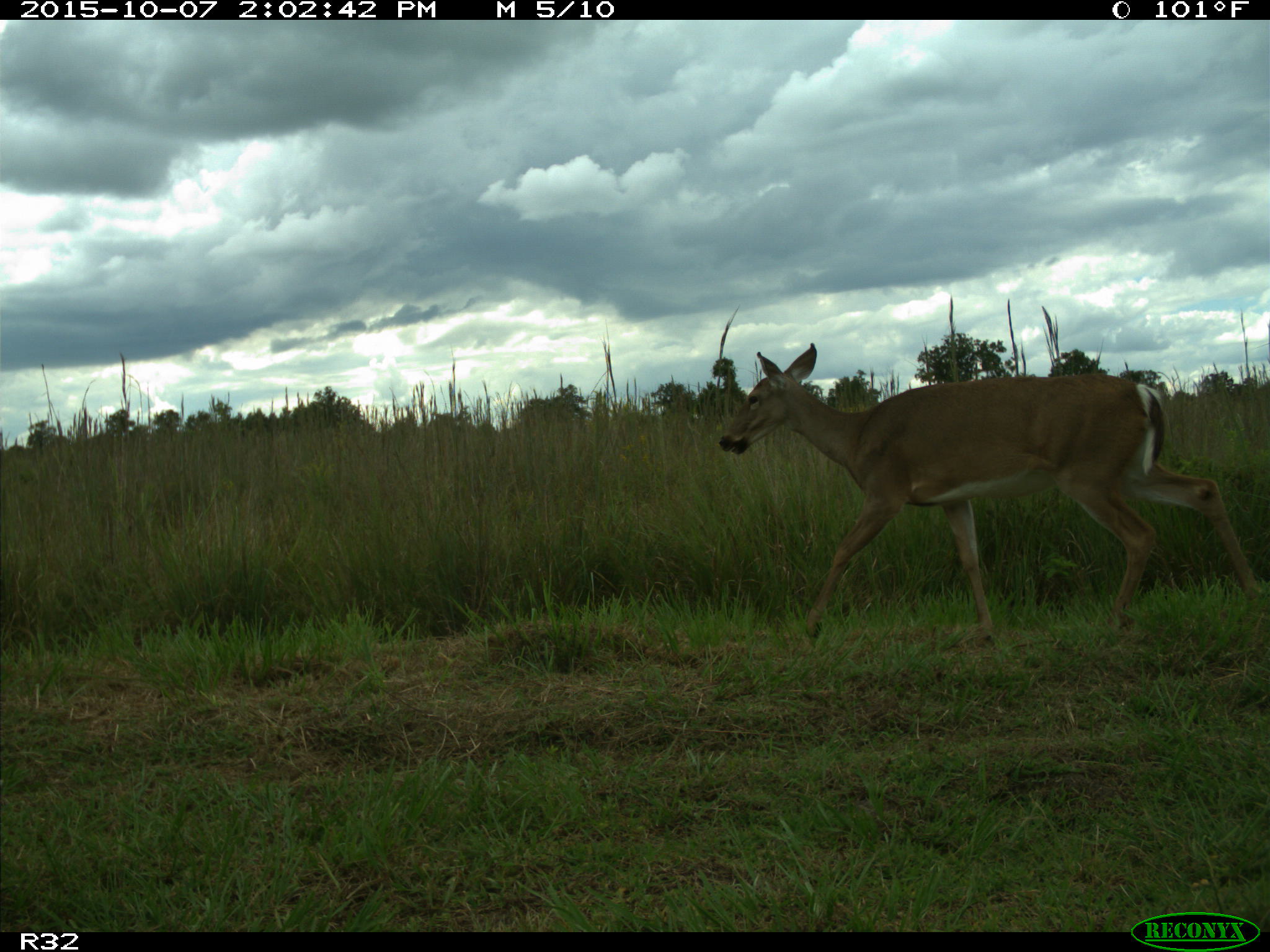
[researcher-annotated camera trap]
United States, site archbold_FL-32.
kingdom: Animalia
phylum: Chordata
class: Mammalia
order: Artiodactyla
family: Cervidae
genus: Odocoileus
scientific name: Odocoileus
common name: deer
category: unidentified deer